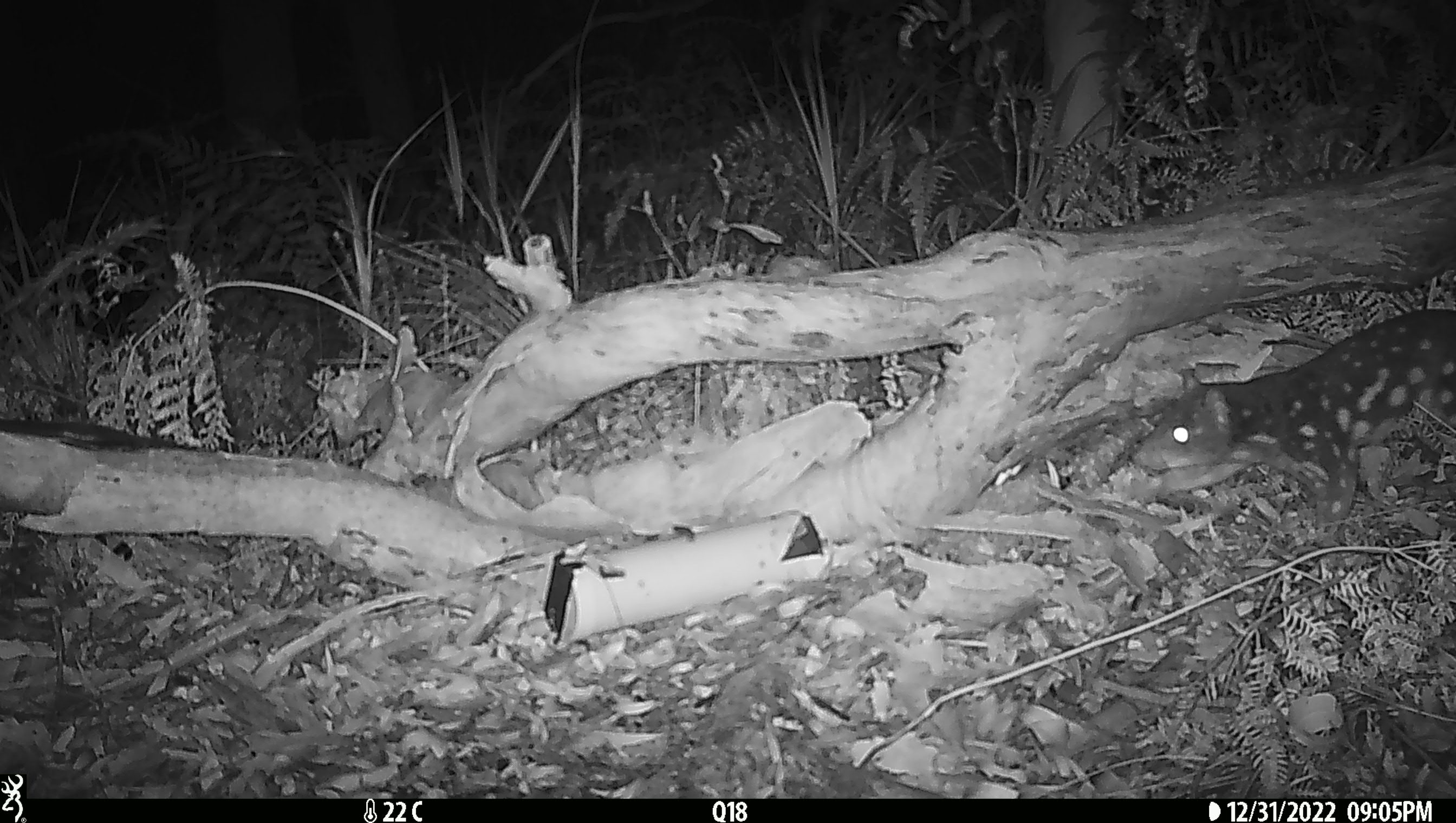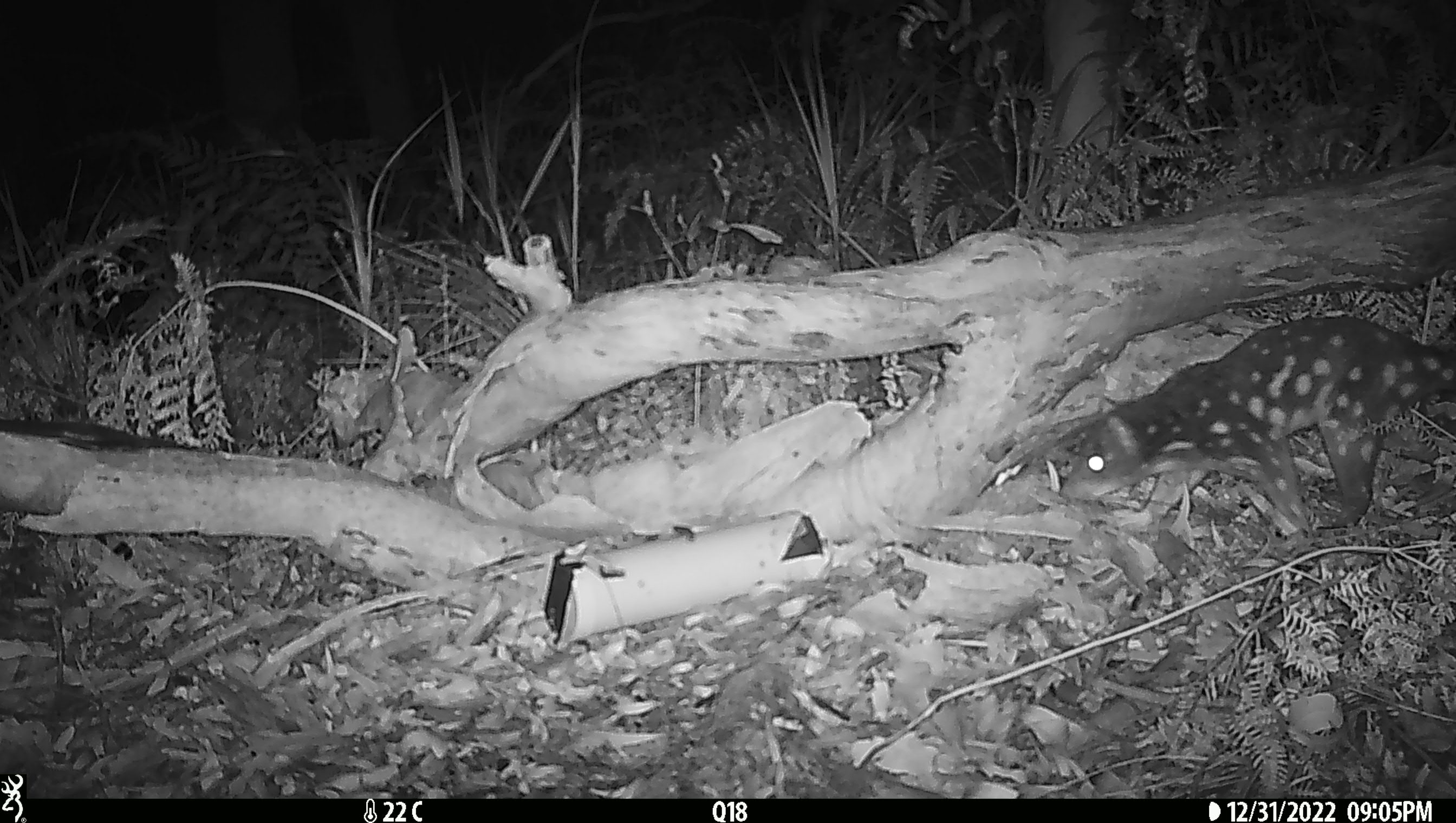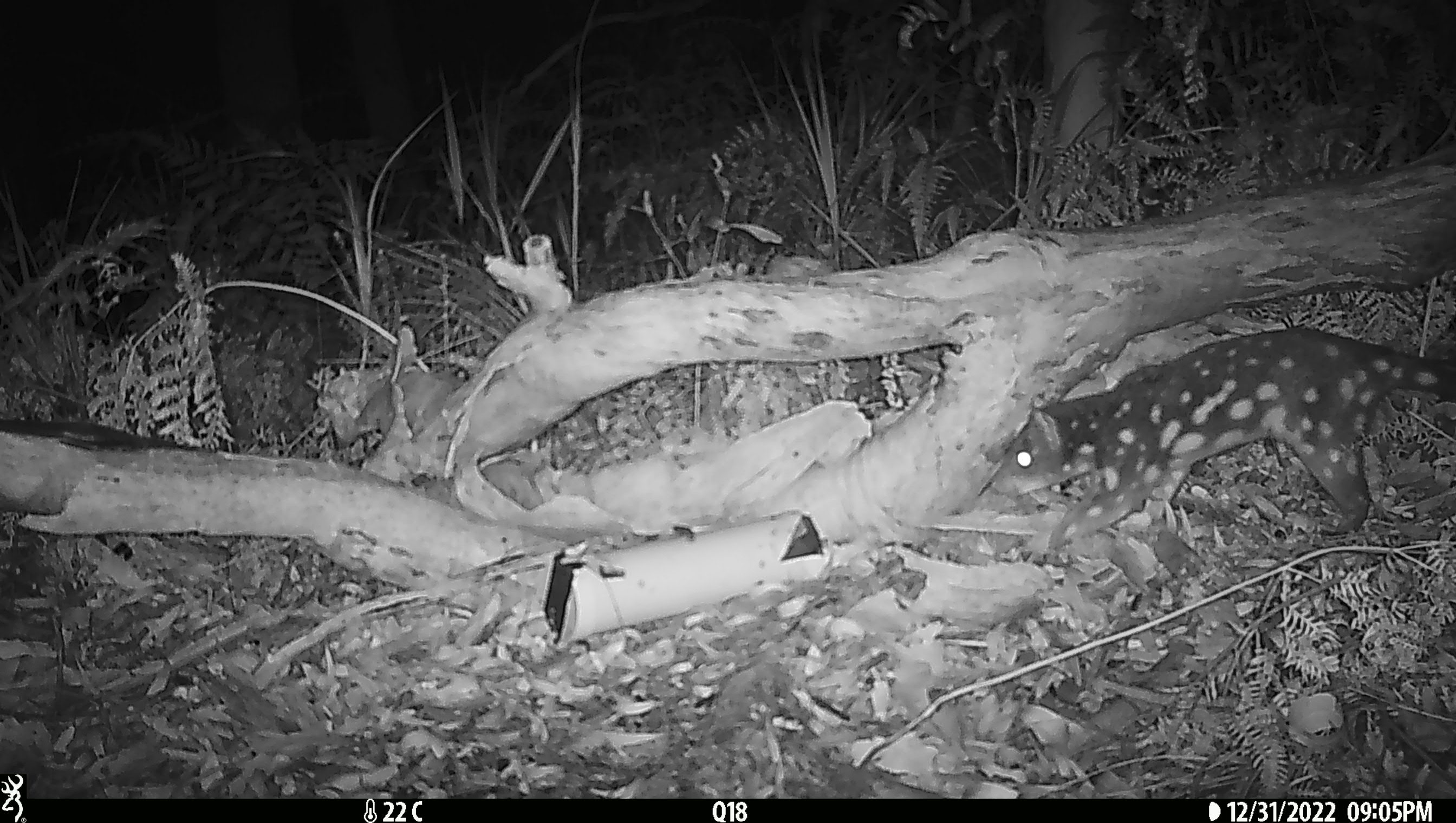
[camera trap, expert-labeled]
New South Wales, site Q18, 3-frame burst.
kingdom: Animalia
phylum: Chordata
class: Mammalia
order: Dasyuromorphia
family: Dasyuridae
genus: Dasyurus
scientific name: Dasyurus maculatus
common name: spotted-tailed quoll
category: quoll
Quoll (spotted-tailed quoll) (Dasyurus maculatus).